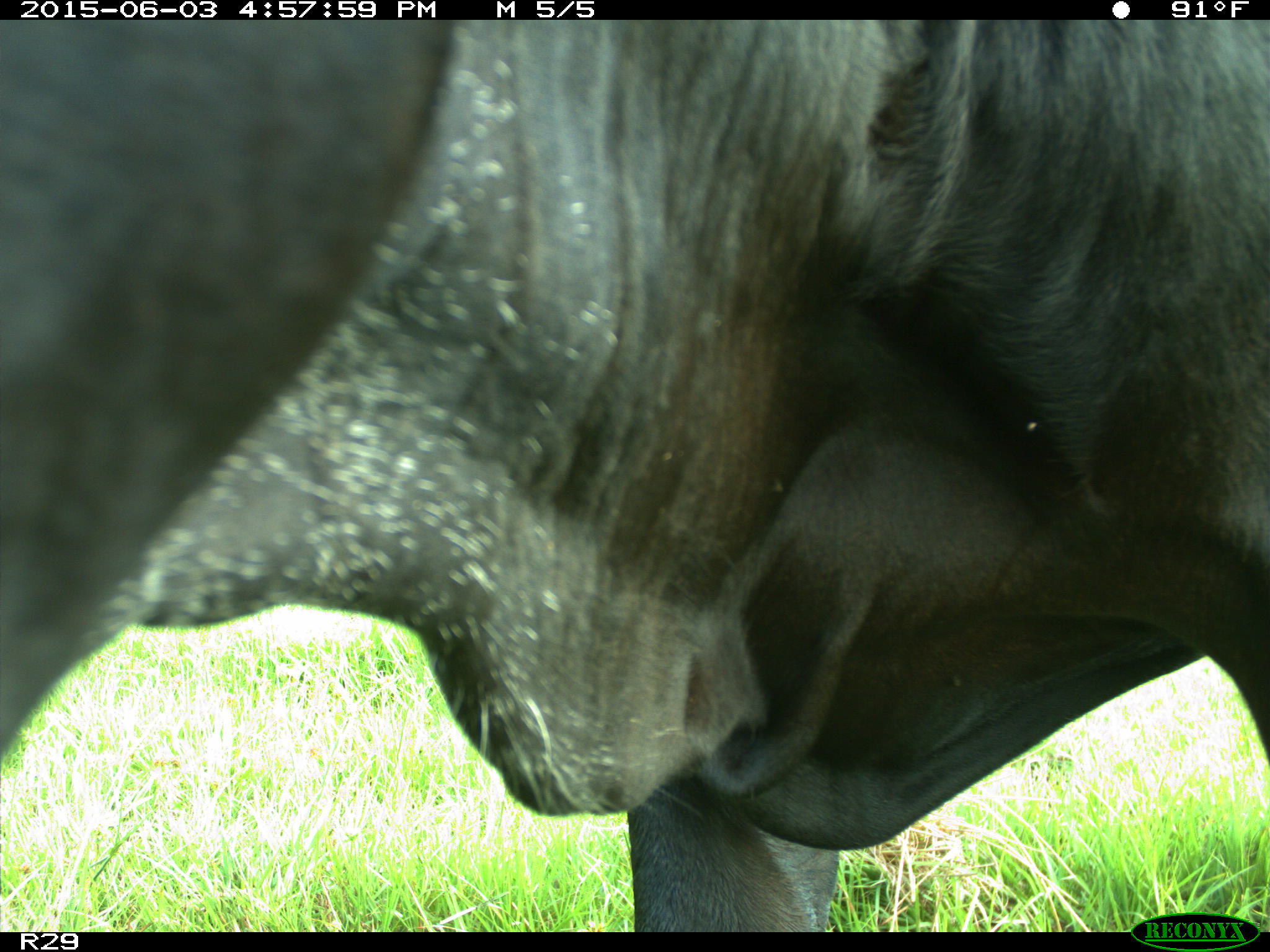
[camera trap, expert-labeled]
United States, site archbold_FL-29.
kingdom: Animalia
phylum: Chordata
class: Mammalia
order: Artiodactyla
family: Bovidae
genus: Bos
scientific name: Bos taurus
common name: domestic cow